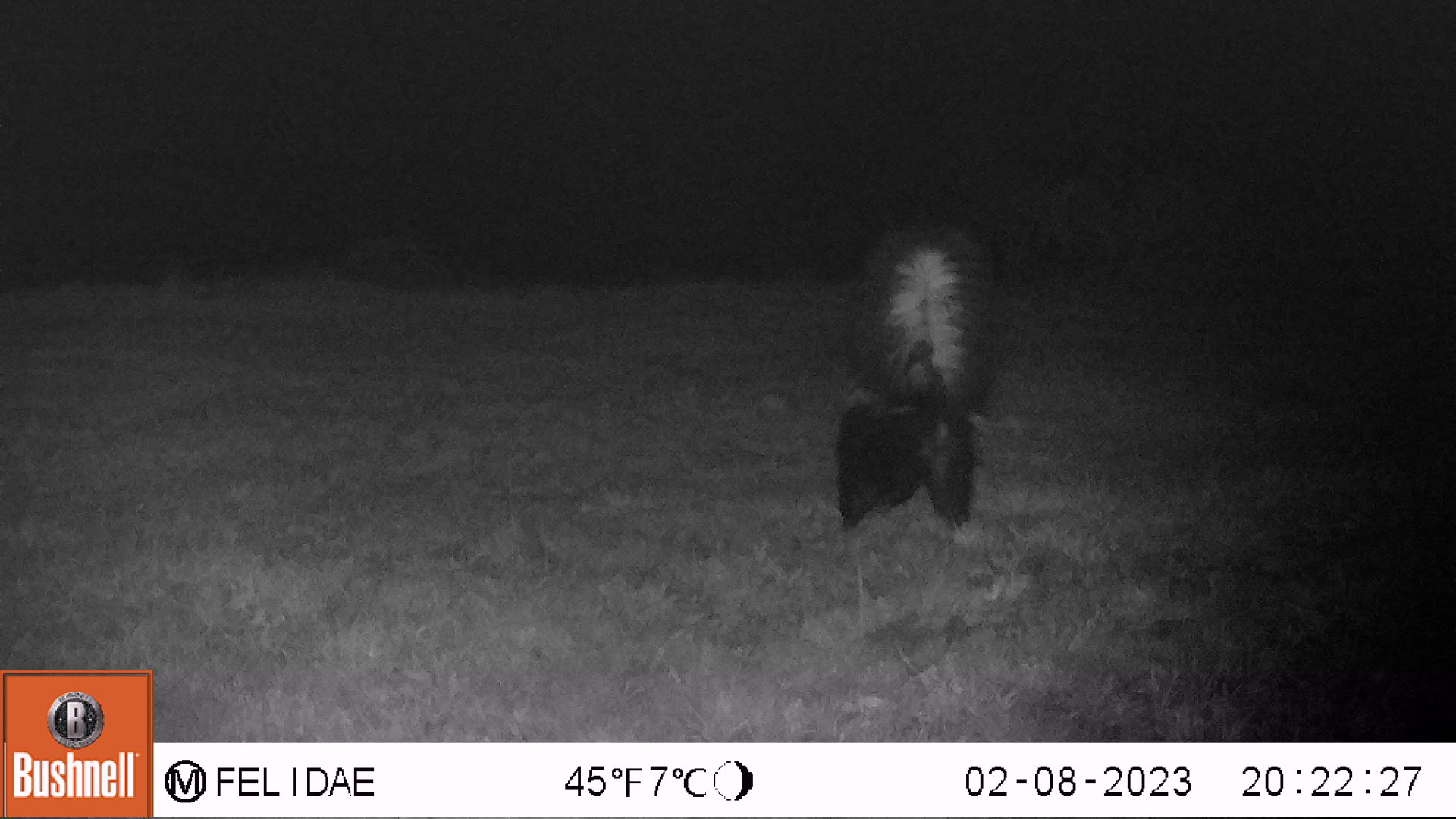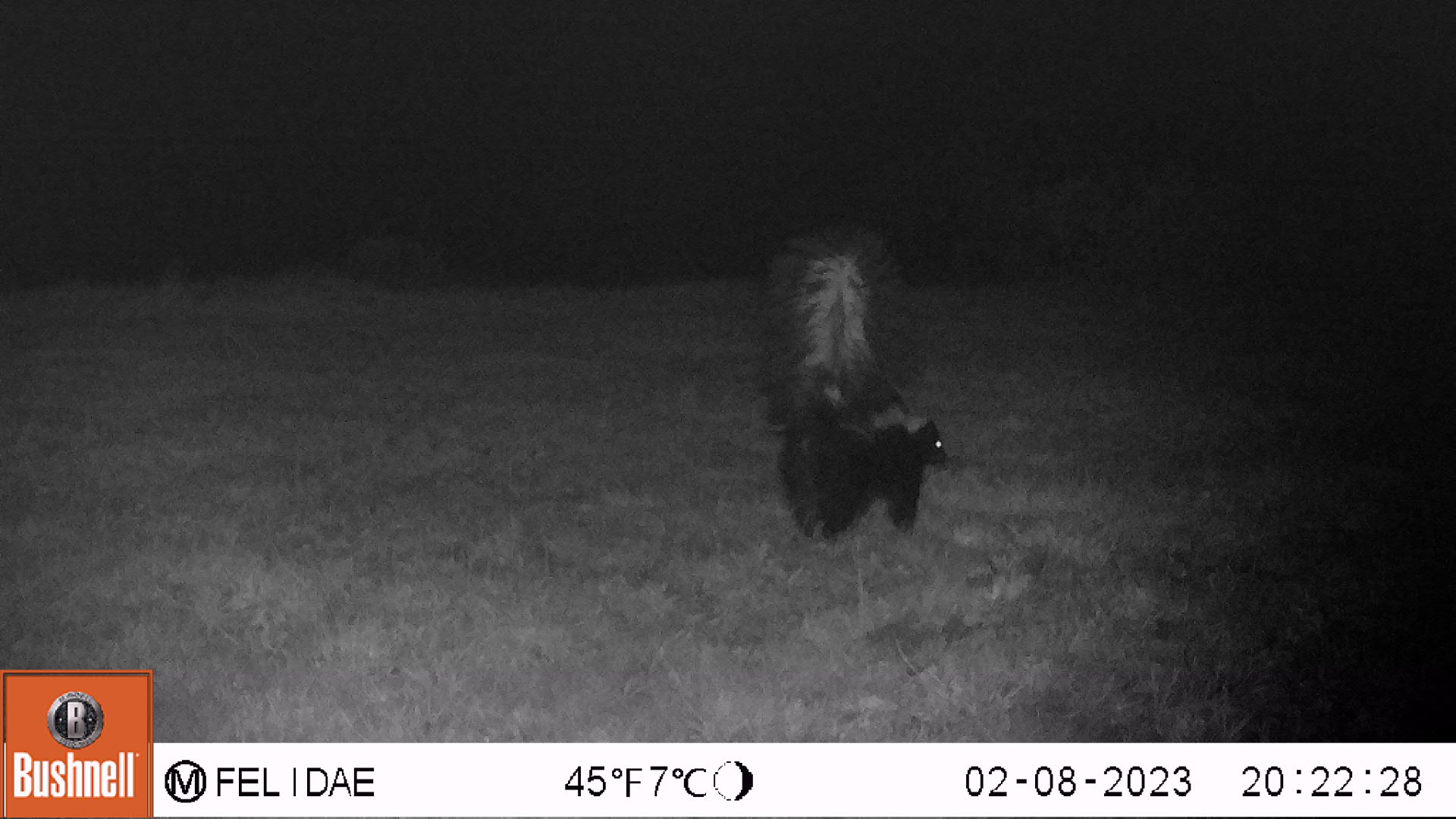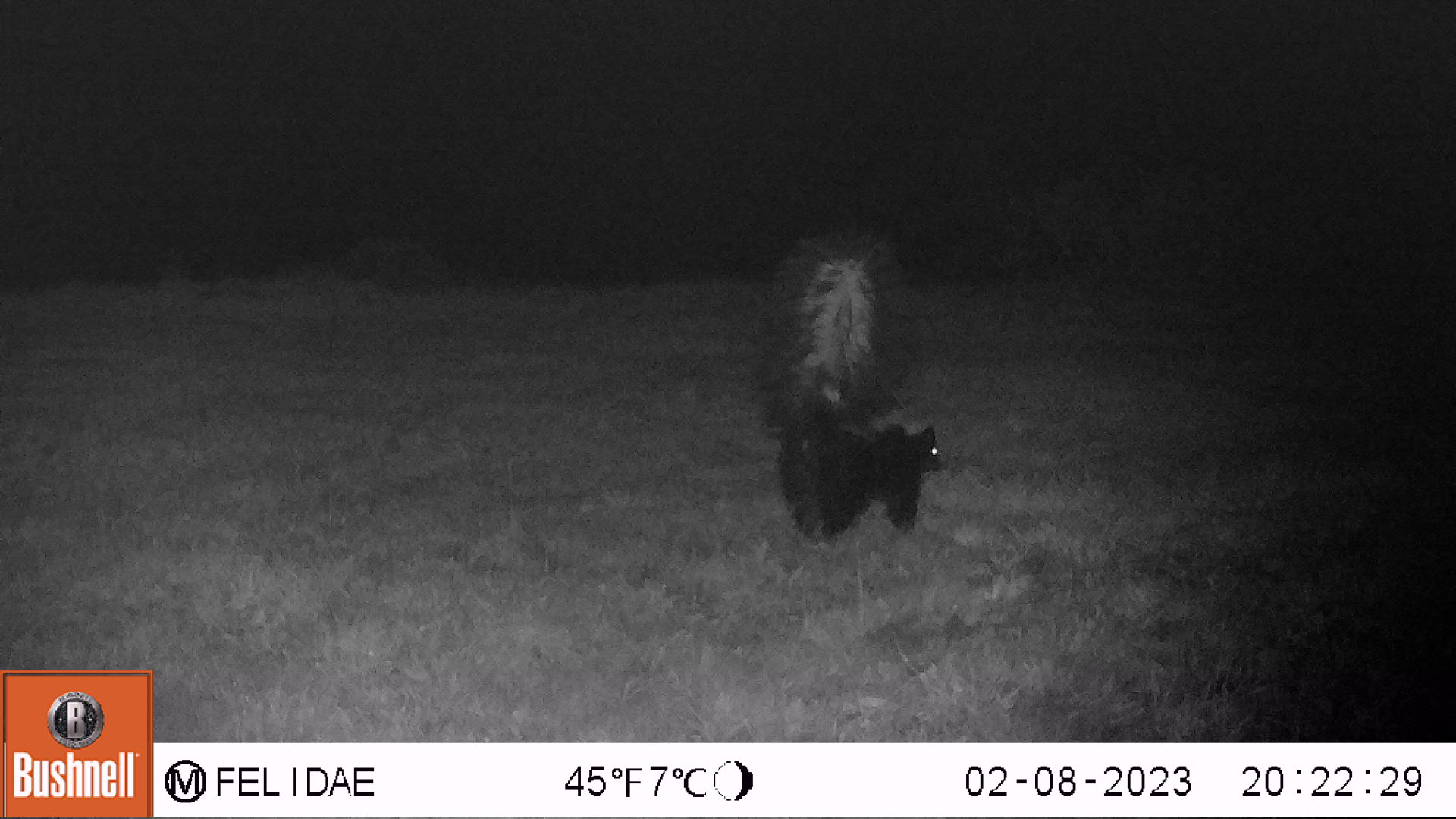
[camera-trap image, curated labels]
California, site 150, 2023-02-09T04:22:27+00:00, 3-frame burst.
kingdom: Animalia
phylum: Chordata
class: Mammalia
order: Carnivora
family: Mephitidae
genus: Mephitis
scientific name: Mephitis mephitis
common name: striped skunk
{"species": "striped skunk (Mephitis mephitis)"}